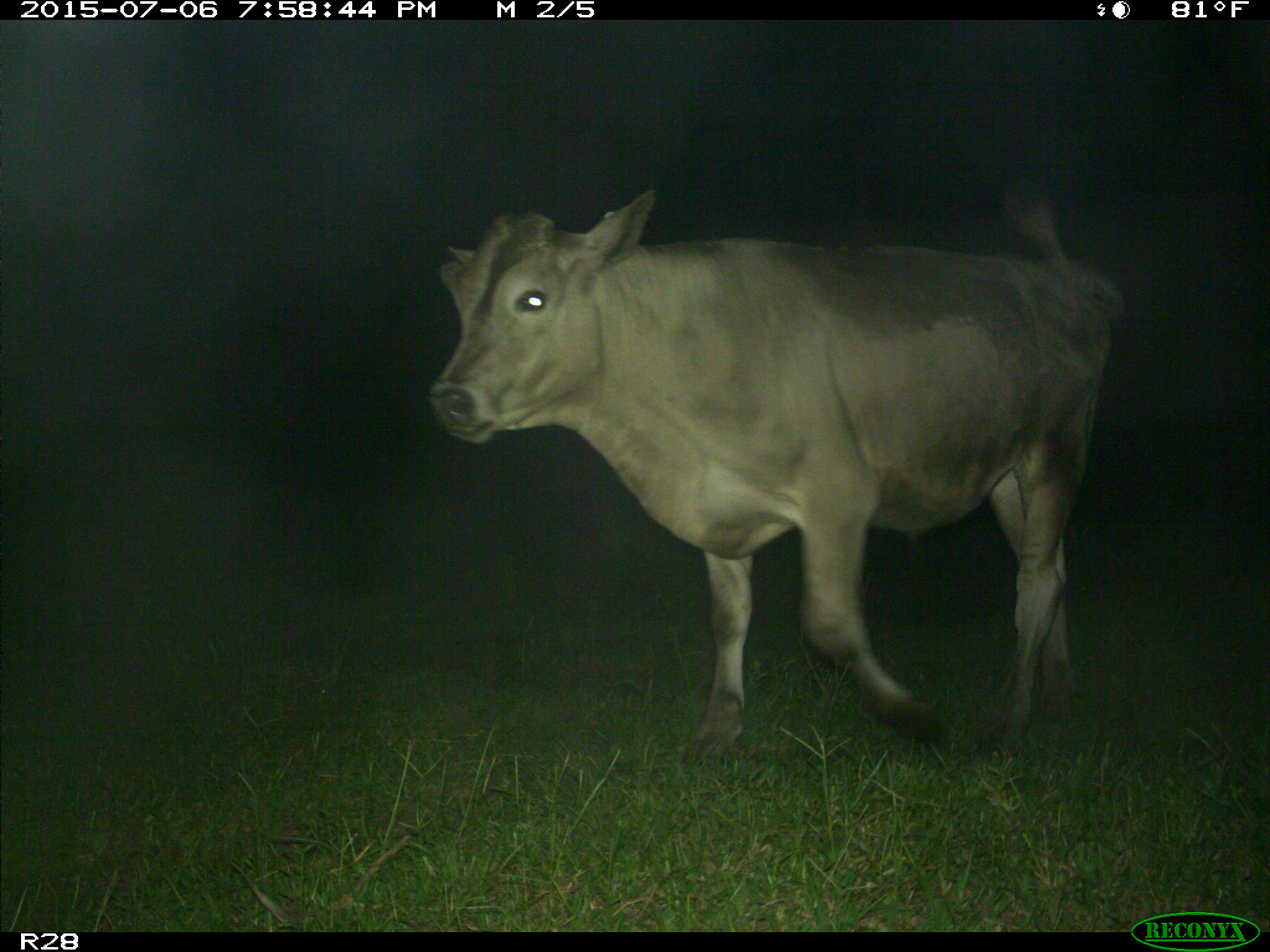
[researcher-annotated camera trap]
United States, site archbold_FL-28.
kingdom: Animalia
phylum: Chordata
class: Mammalia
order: Artiodactyla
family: Bovidae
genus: Bos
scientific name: Bos taurus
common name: domestic cow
Bos taurus (domestic cow).